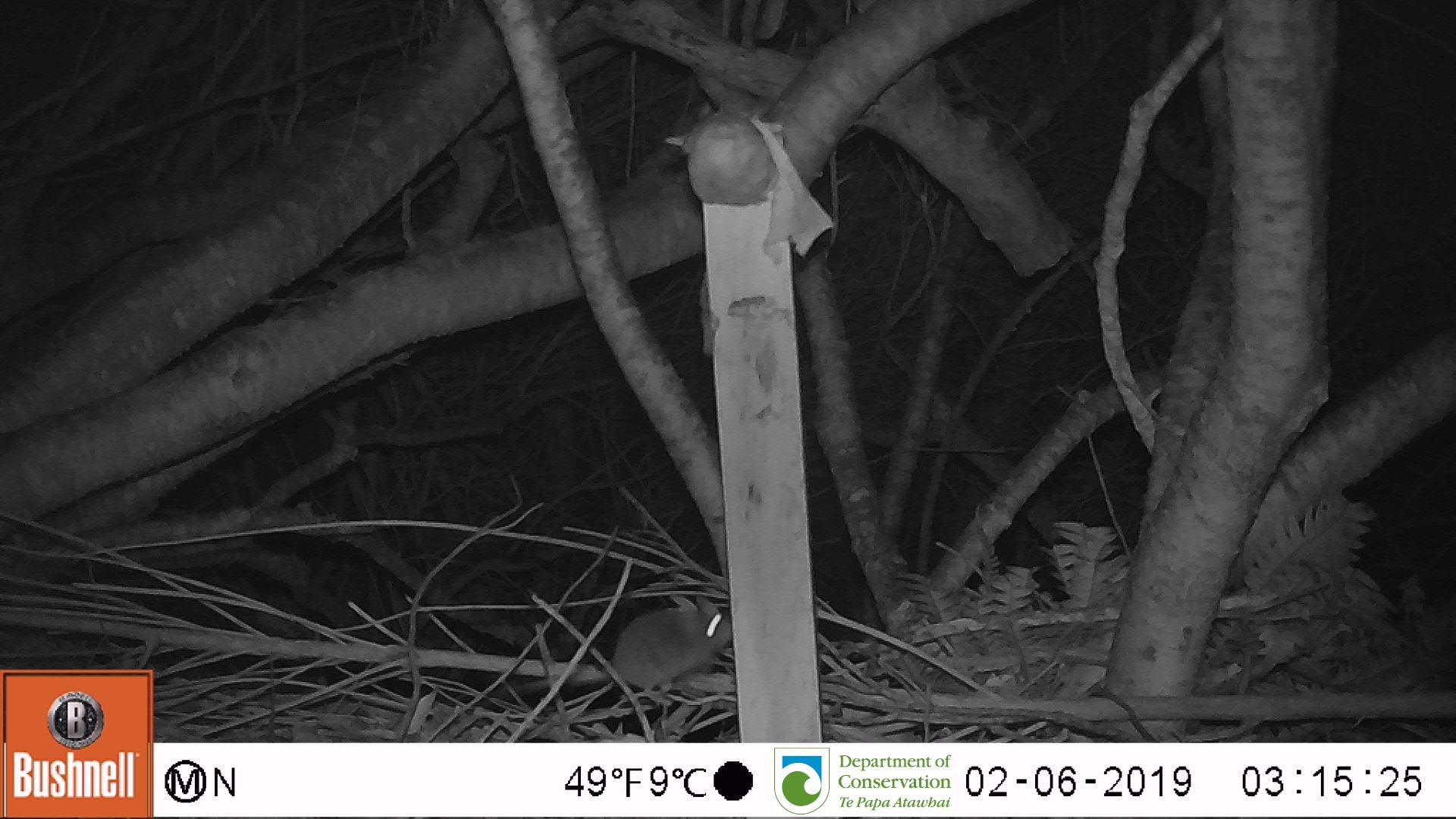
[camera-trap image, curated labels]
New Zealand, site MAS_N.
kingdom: Animalia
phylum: Chordata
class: Mammalia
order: Rodentia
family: Muridae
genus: Mus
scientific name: Mus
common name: mouse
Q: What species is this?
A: Mouse (Mus).